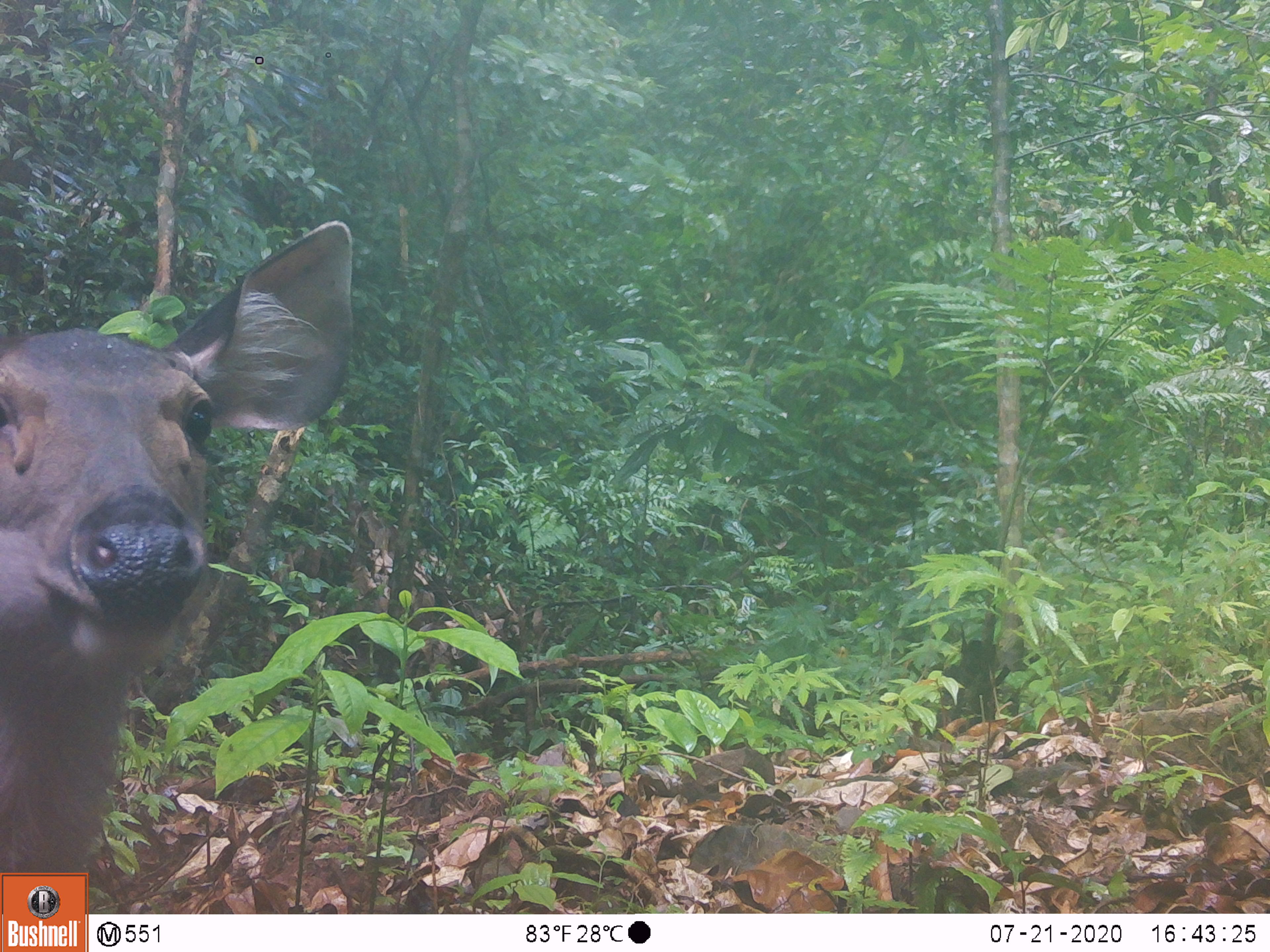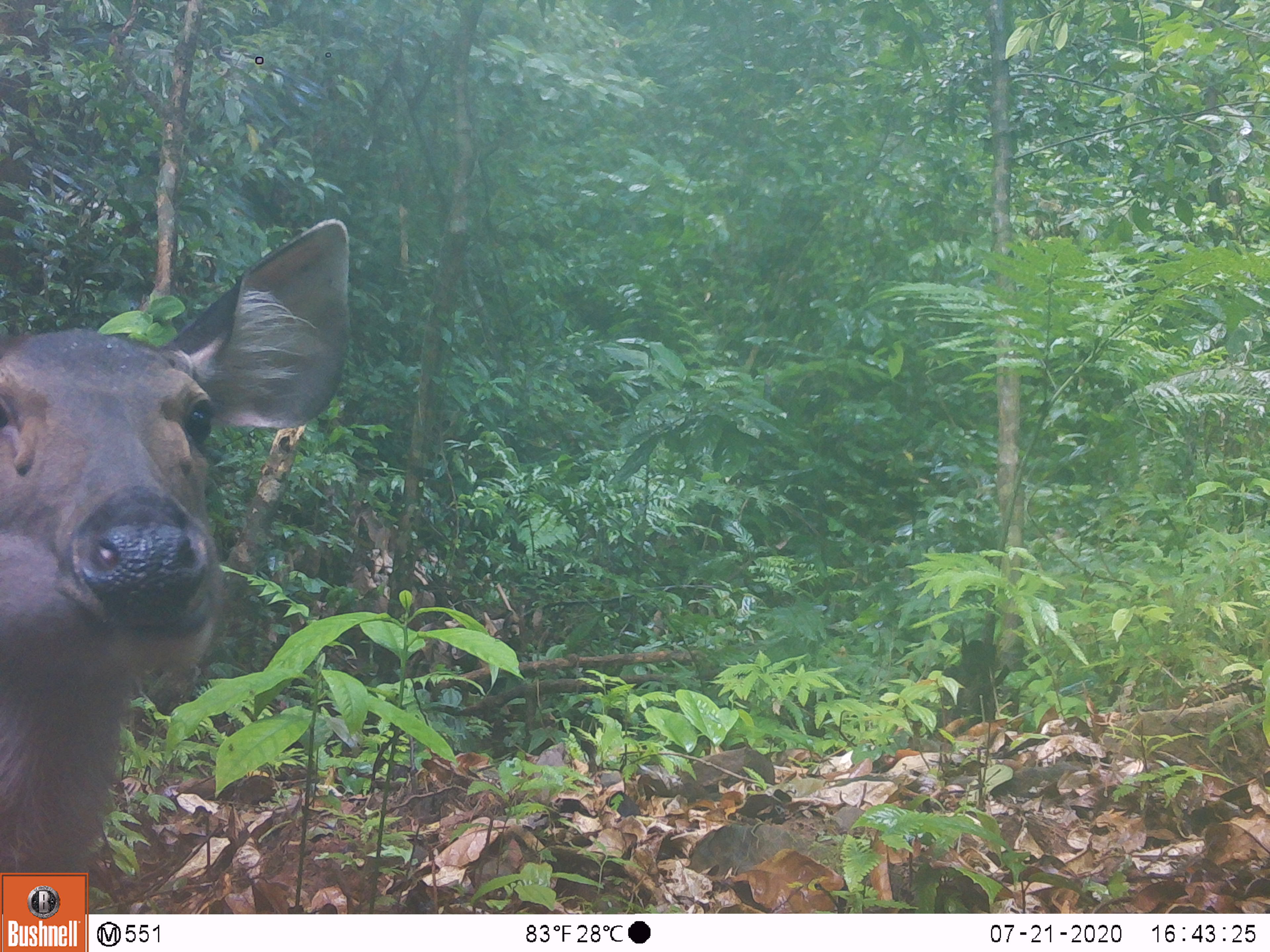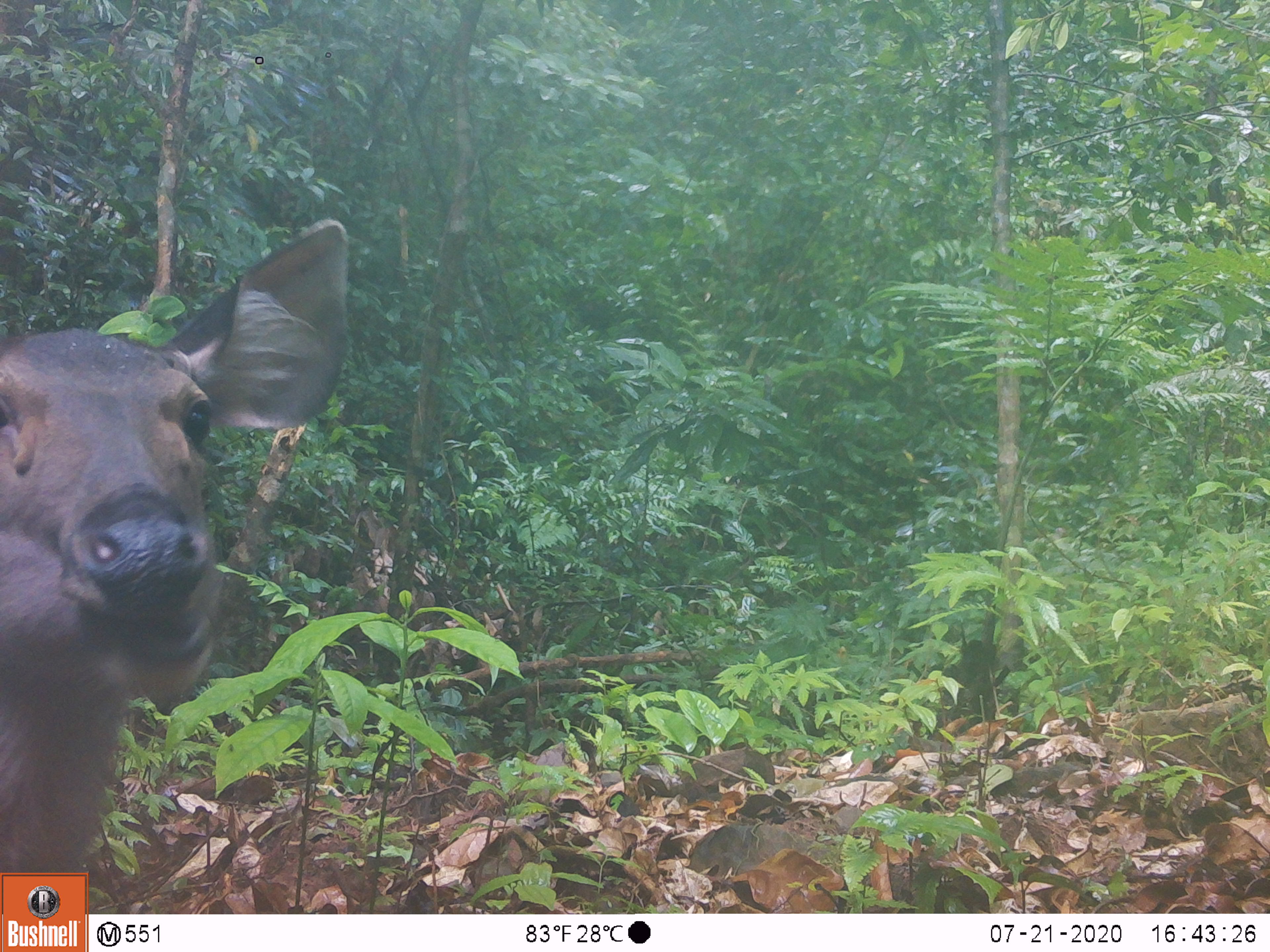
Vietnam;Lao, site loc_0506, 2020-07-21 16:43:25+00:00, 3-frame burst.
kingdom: Animalia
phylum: Chordata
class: Mammalia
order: Artiodactyla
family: Cervidae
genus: Rusa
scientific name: Rusa unicolor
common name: sambar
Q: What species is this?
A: Sambar (Rusa unicolor).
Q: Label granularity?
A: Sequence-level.